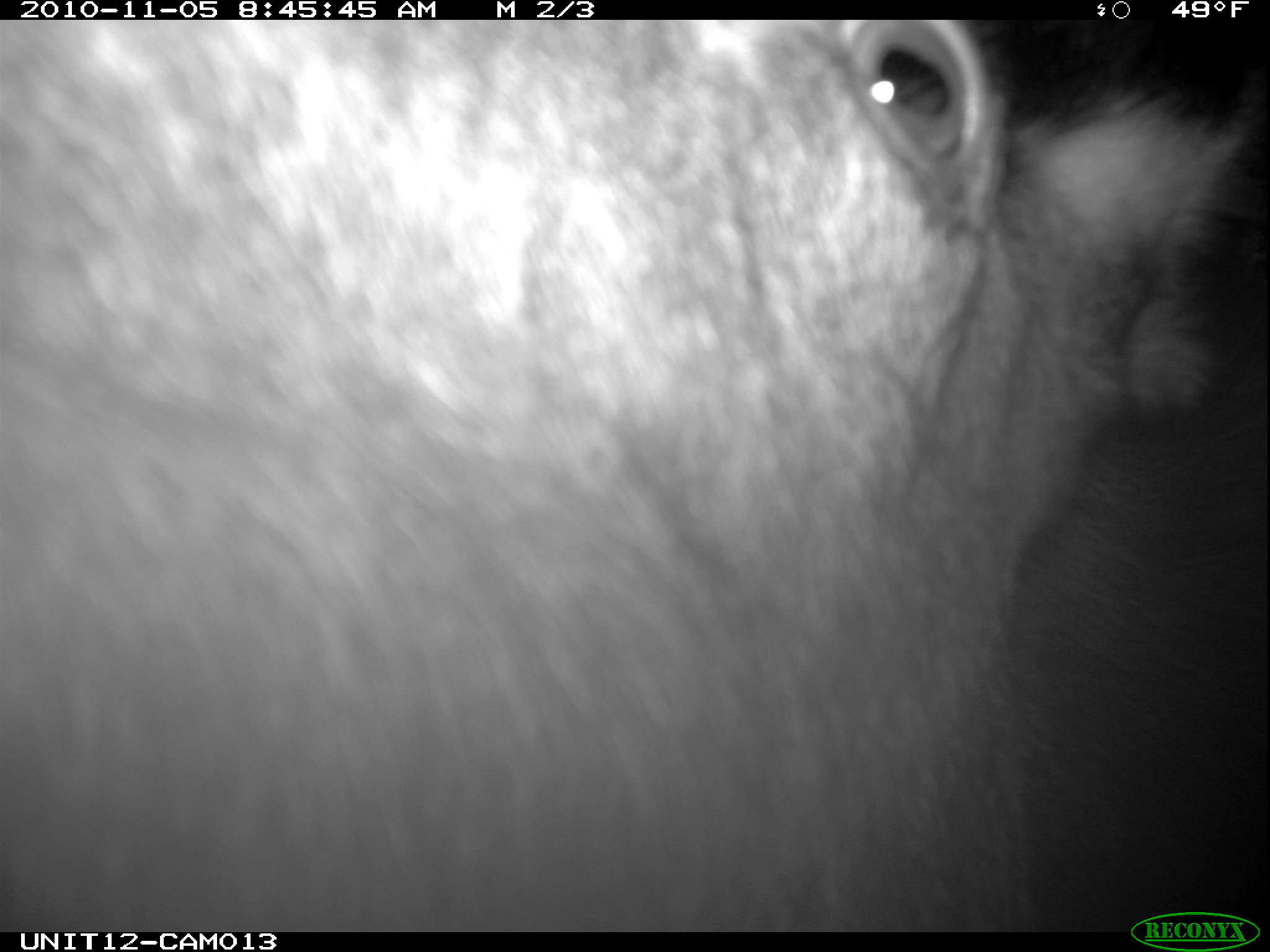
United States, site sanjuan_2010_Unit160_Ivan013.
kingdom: Animalia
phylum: Chordata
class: Mammalia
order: Artiodactyla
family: Cervidae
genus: Alces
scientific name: Alces alces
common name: moose